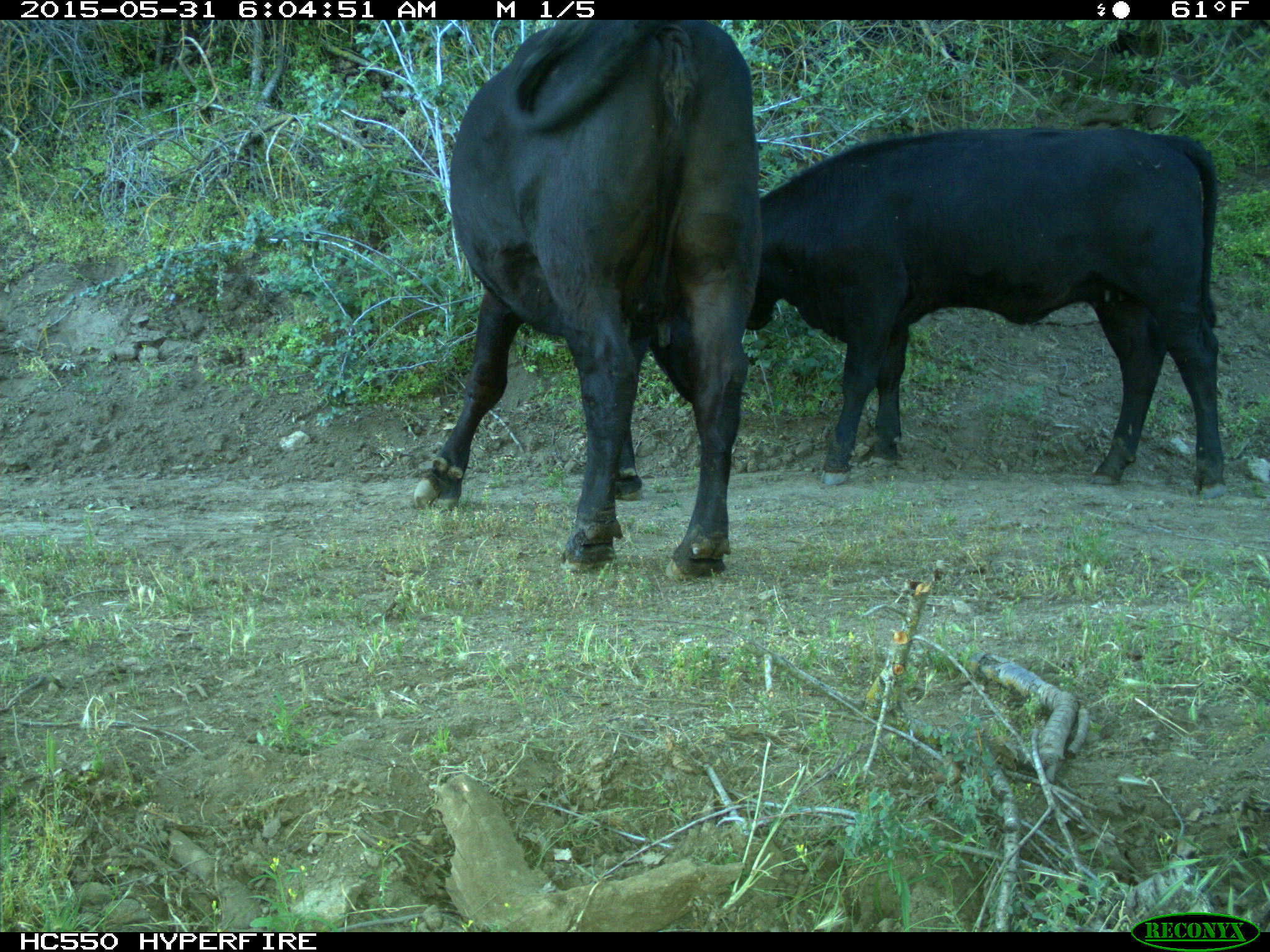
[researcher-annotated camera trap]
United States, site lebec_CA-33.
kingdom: Animalia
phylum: Chordata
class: Mammalia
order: Artiodactyla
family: Bovidae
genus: Bos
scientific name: Bos taurus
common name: domestic cow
Bos taurus (domestic cow).